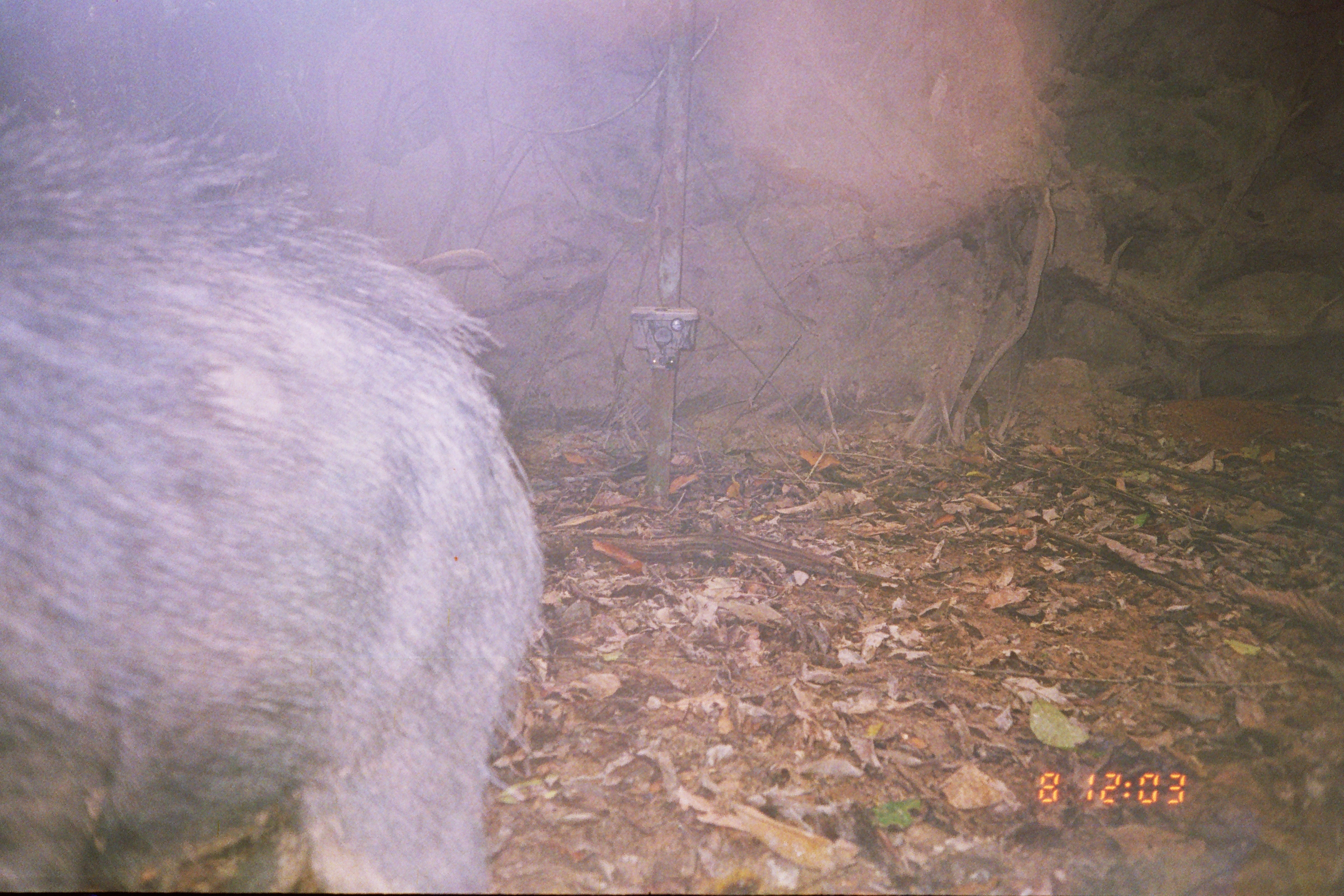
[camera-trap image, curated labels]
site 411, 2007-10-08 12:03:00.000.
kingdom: Animalia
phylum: Chordata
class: Mammalia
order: Artiodactyla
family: Tayassuidae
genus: Tayassu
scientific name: Tayassu pecari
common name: white-lipped peccary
Tayassu pecari (white-lipped peccary).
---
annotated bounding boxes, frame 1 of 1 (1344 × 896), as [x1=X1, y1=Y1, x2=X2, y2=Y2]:
tayassu pecari: [x1=0, y1=99, x2=561, y2=893]